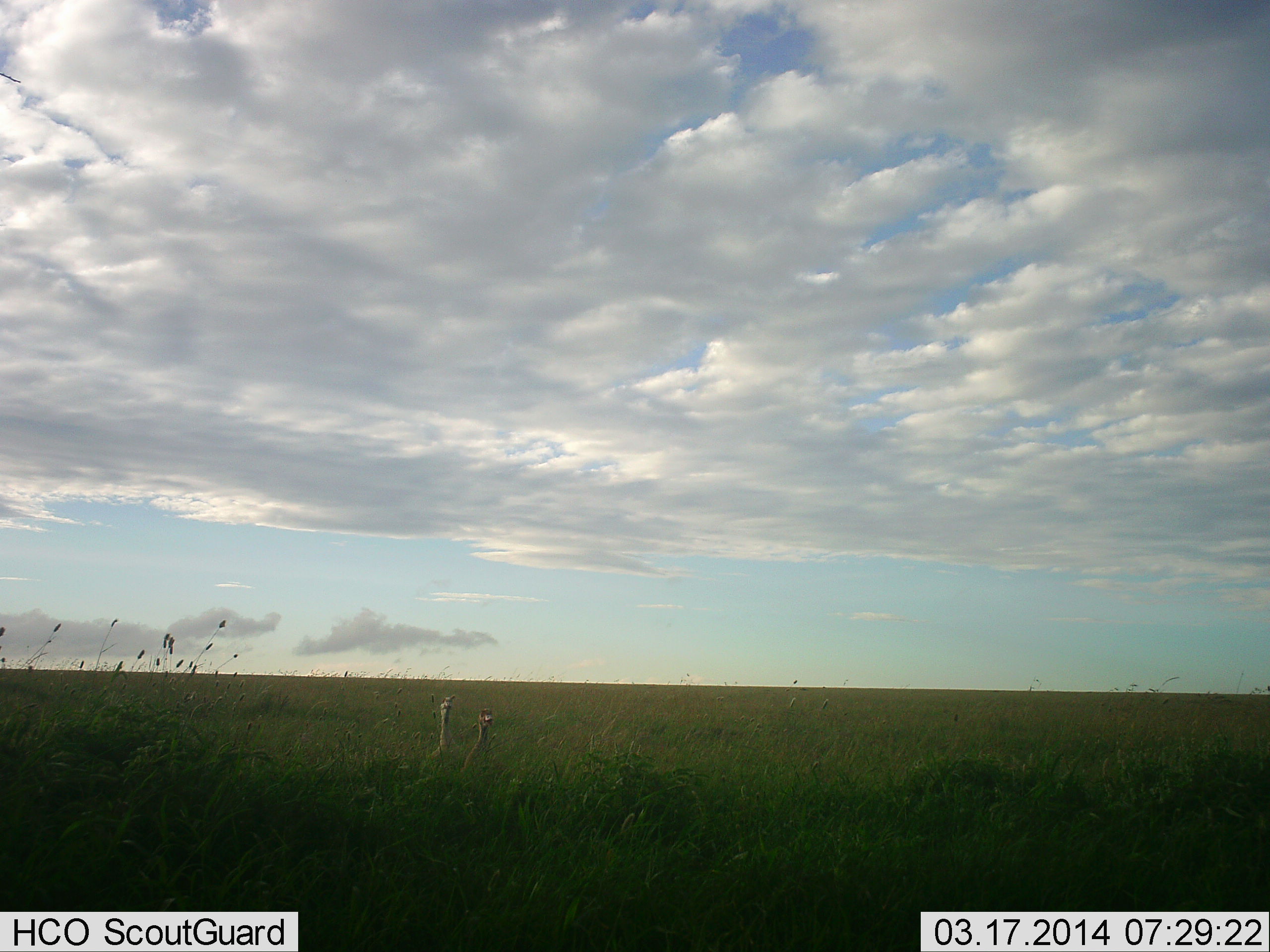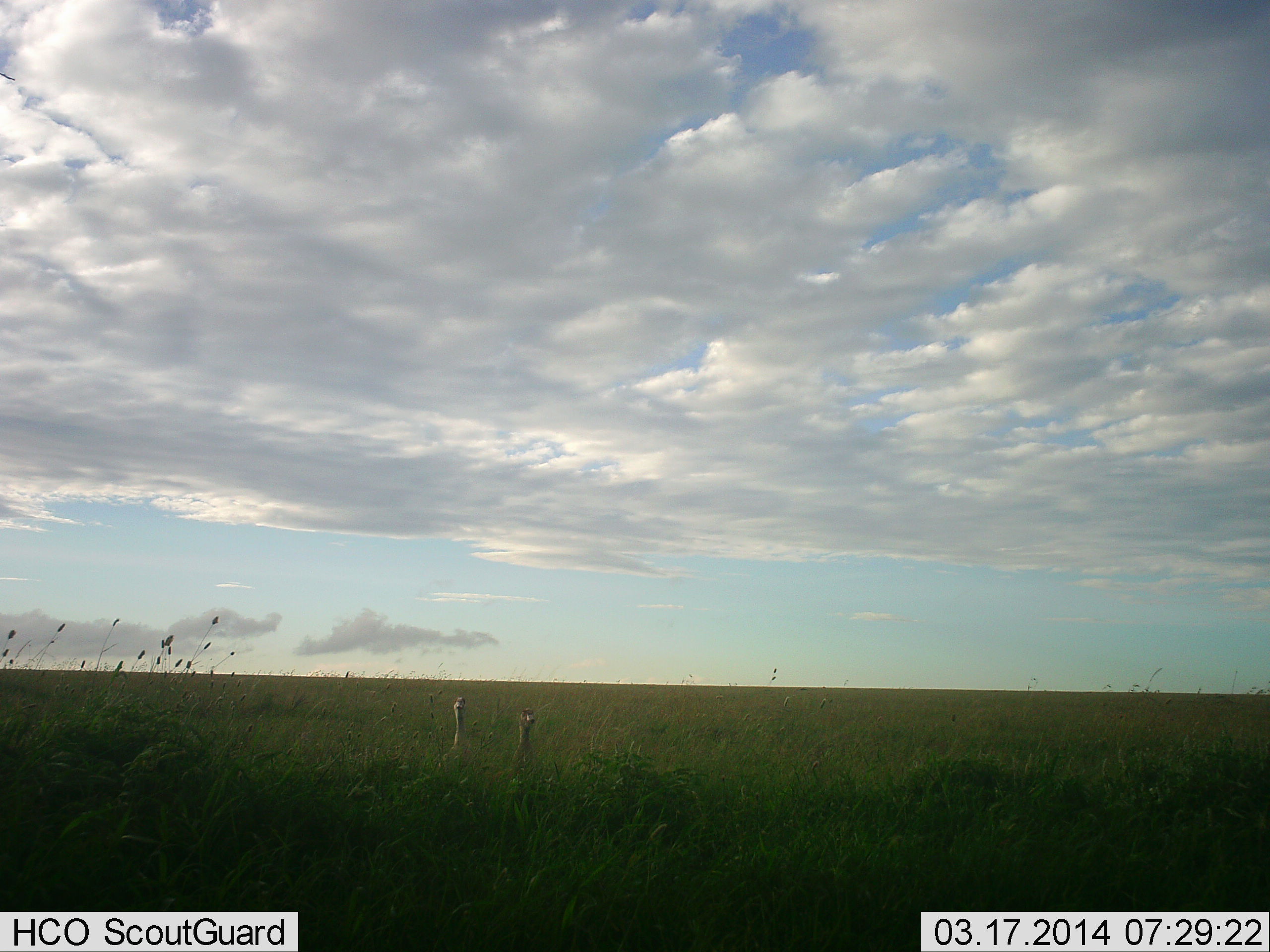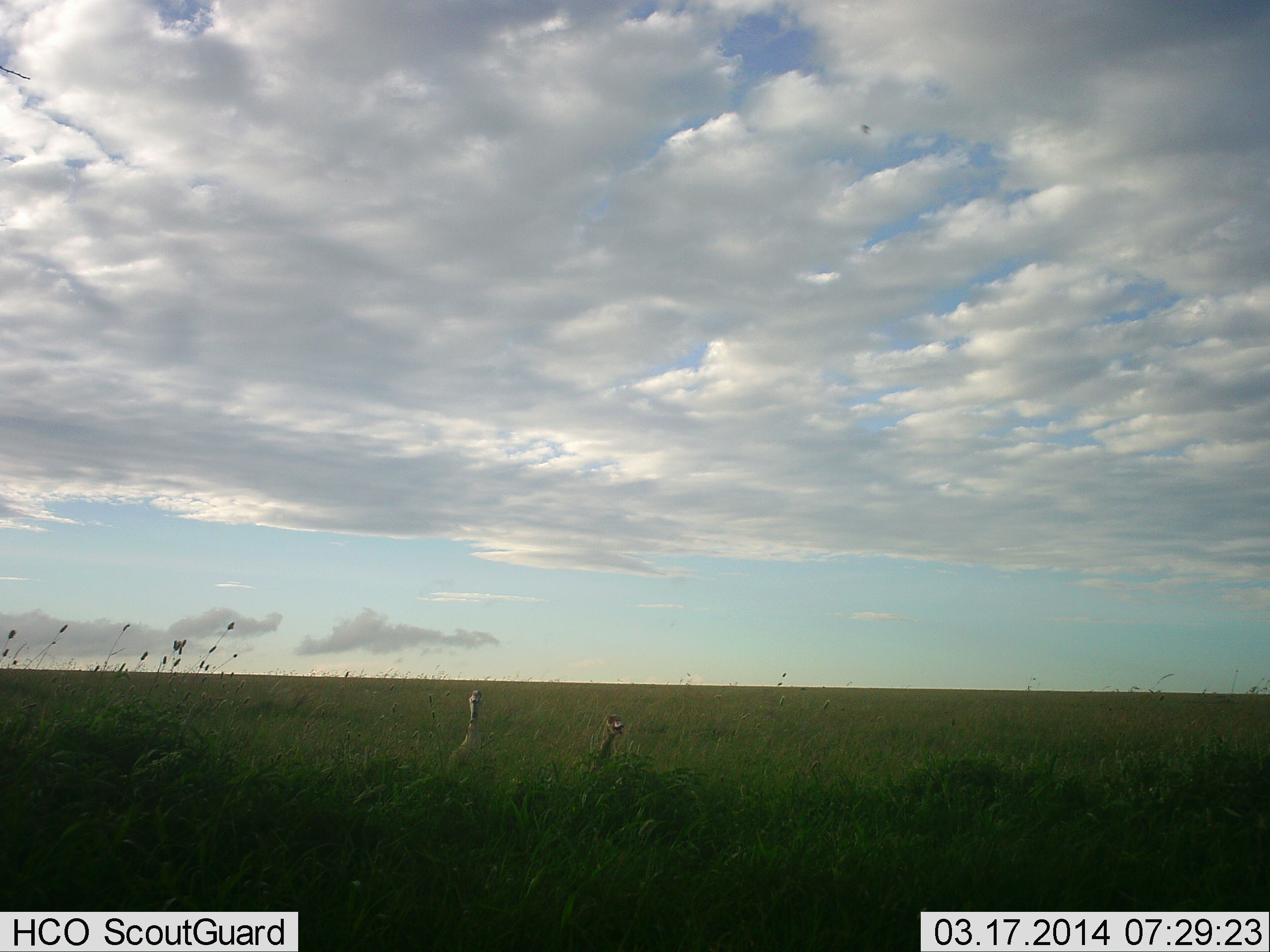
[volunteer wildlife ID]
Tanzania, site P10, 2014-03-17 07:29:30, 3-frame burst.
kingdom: Animalia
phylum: Chordata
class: Aves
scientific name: Aves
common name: bird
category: otherbird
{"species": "otherbird (bird) (Aves)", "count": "2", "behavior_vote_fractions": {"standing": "0%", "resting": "0%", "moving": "100%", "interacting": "0%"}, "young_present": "0%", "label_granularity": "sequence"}